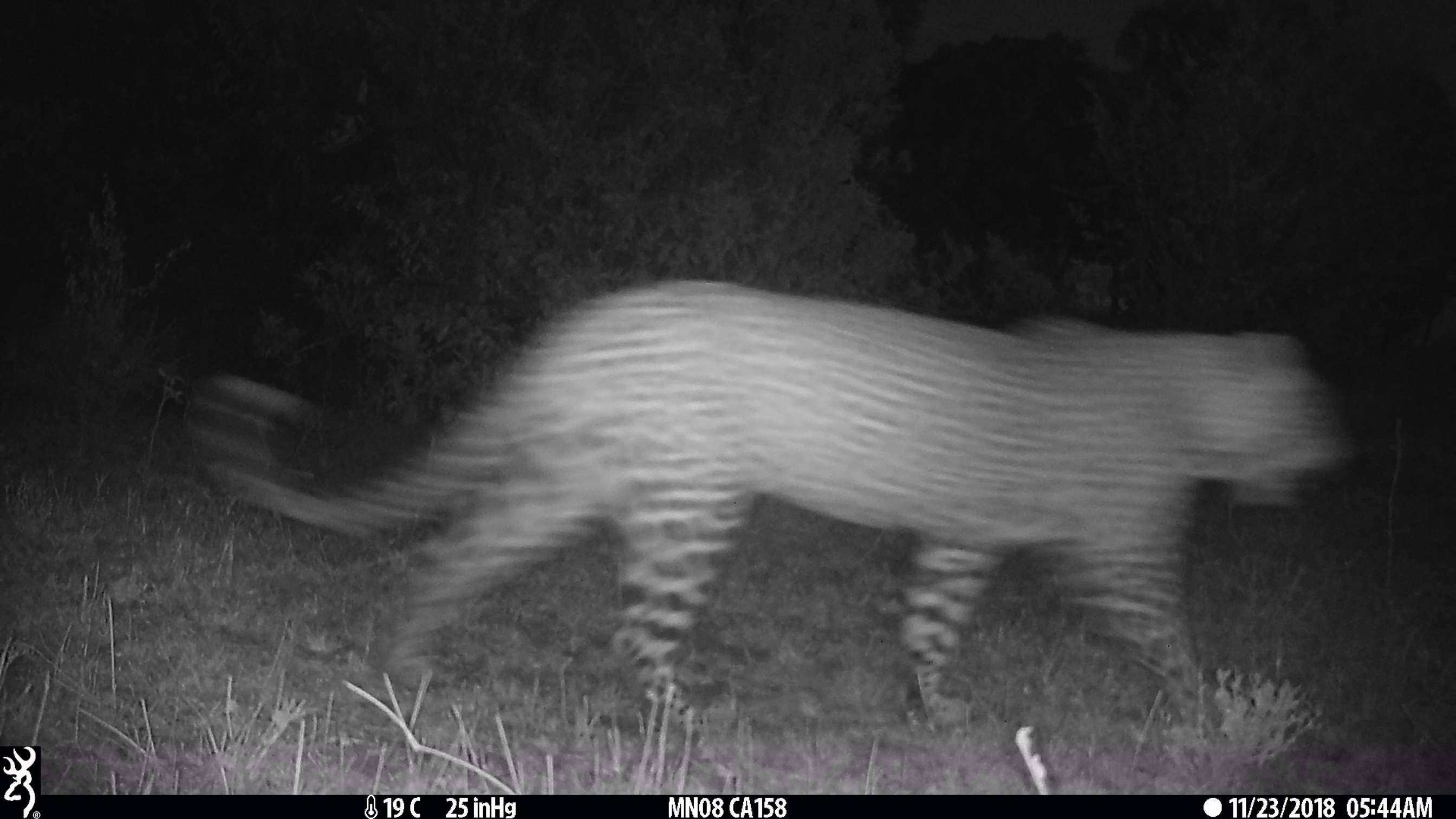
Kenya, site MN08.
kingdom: Animalia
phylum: Chordata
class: Mammalia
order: Carnivora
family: Felidae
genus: Panthera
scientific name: Panthera pardus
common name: leopard